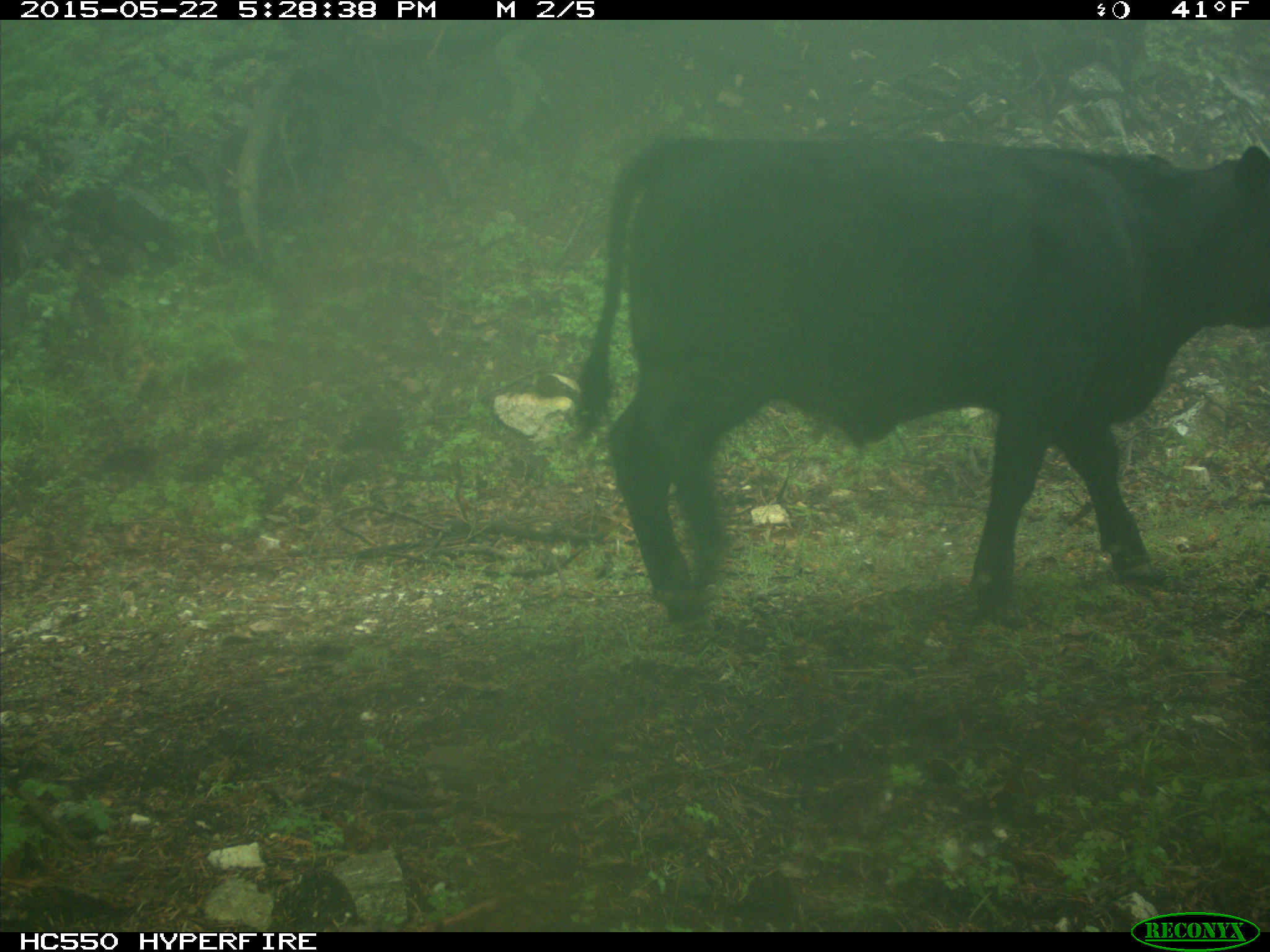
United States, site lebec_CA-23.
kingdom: Animalia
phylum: Chordata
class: Mammalia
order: Artiodactyla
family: Bovidae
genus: Bos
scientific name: Bos taurus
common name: domestic cow